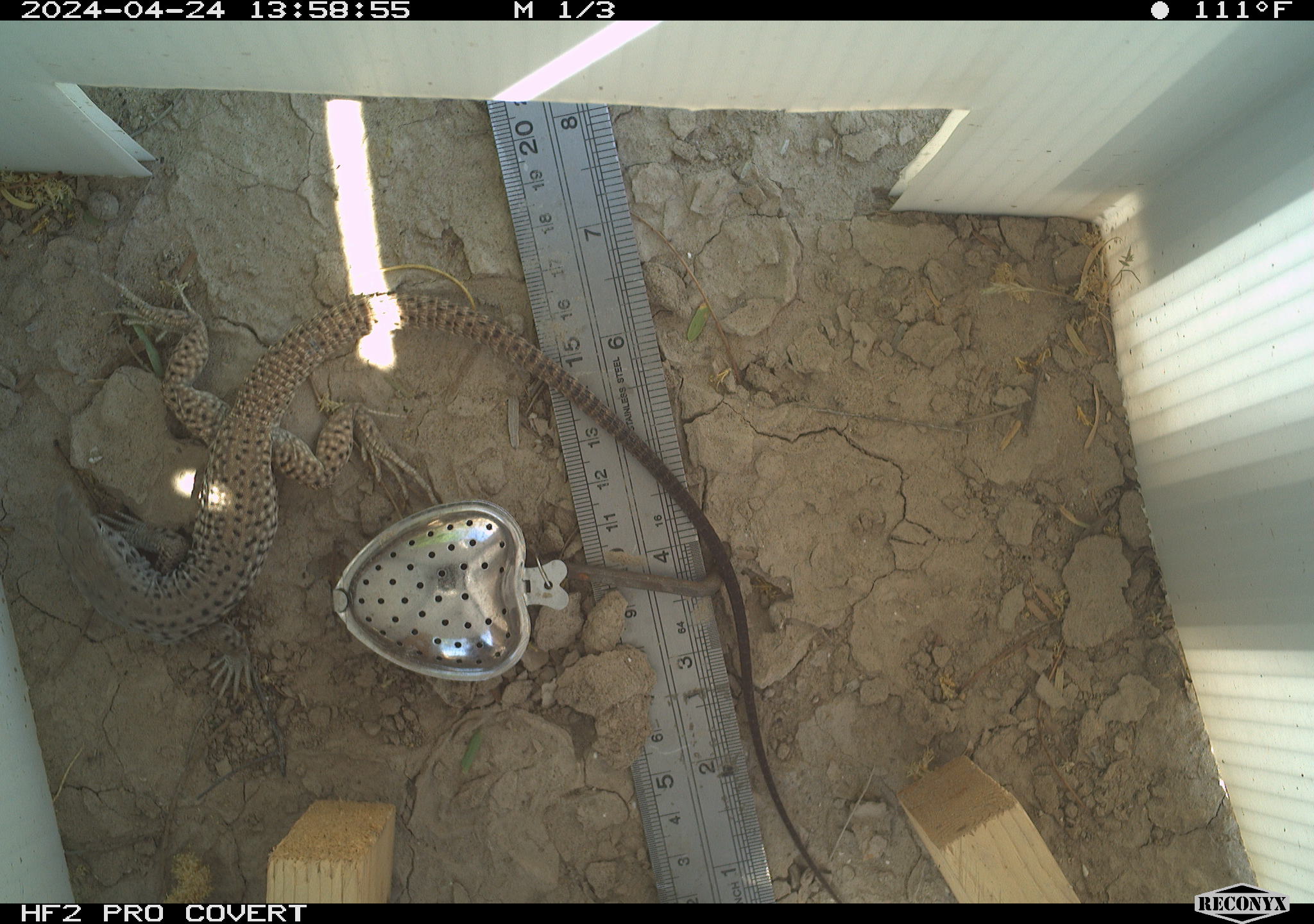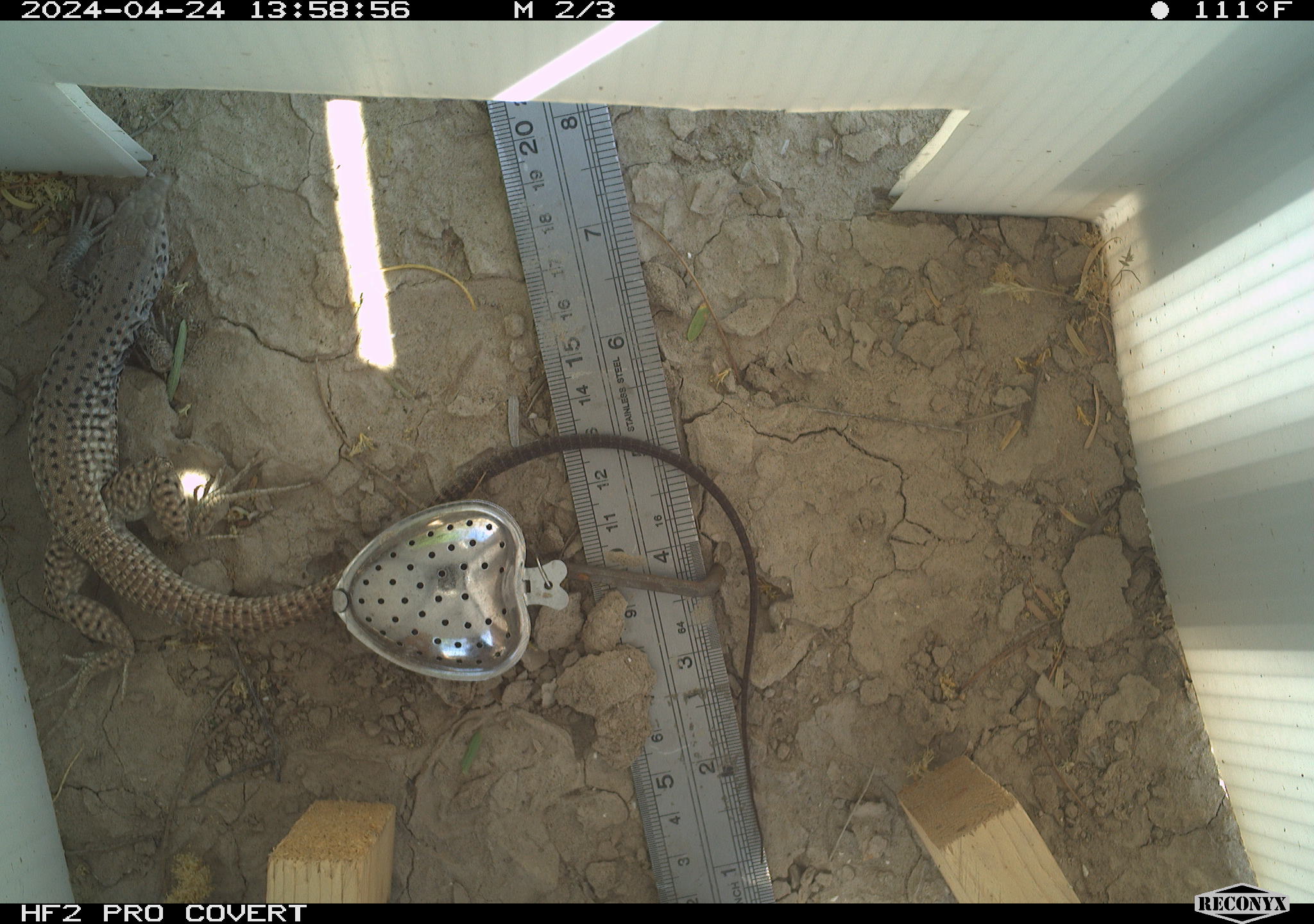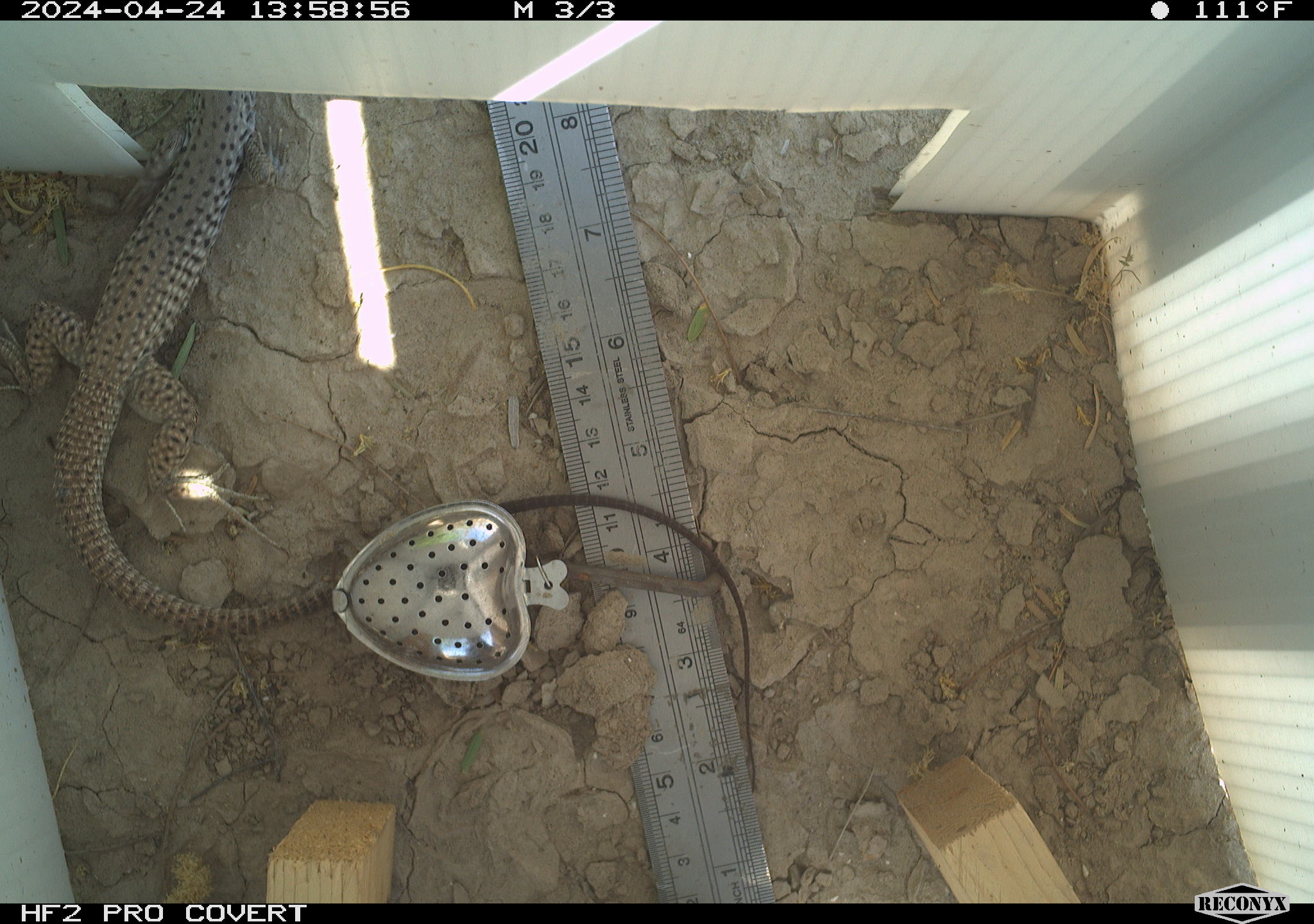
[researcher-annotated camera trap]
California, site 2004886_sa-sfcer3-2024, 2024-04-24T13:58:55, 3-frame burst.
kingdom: Animalia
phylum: Chordata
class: Reptilia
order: Squamata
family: Teiidae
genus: Aspidoscelis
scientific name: Aspidoscelis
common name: whiptail lizards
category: aspidoscelis species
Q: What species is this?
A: Aspidoscelis species (whiptail lizards) (Aspidoscelis).